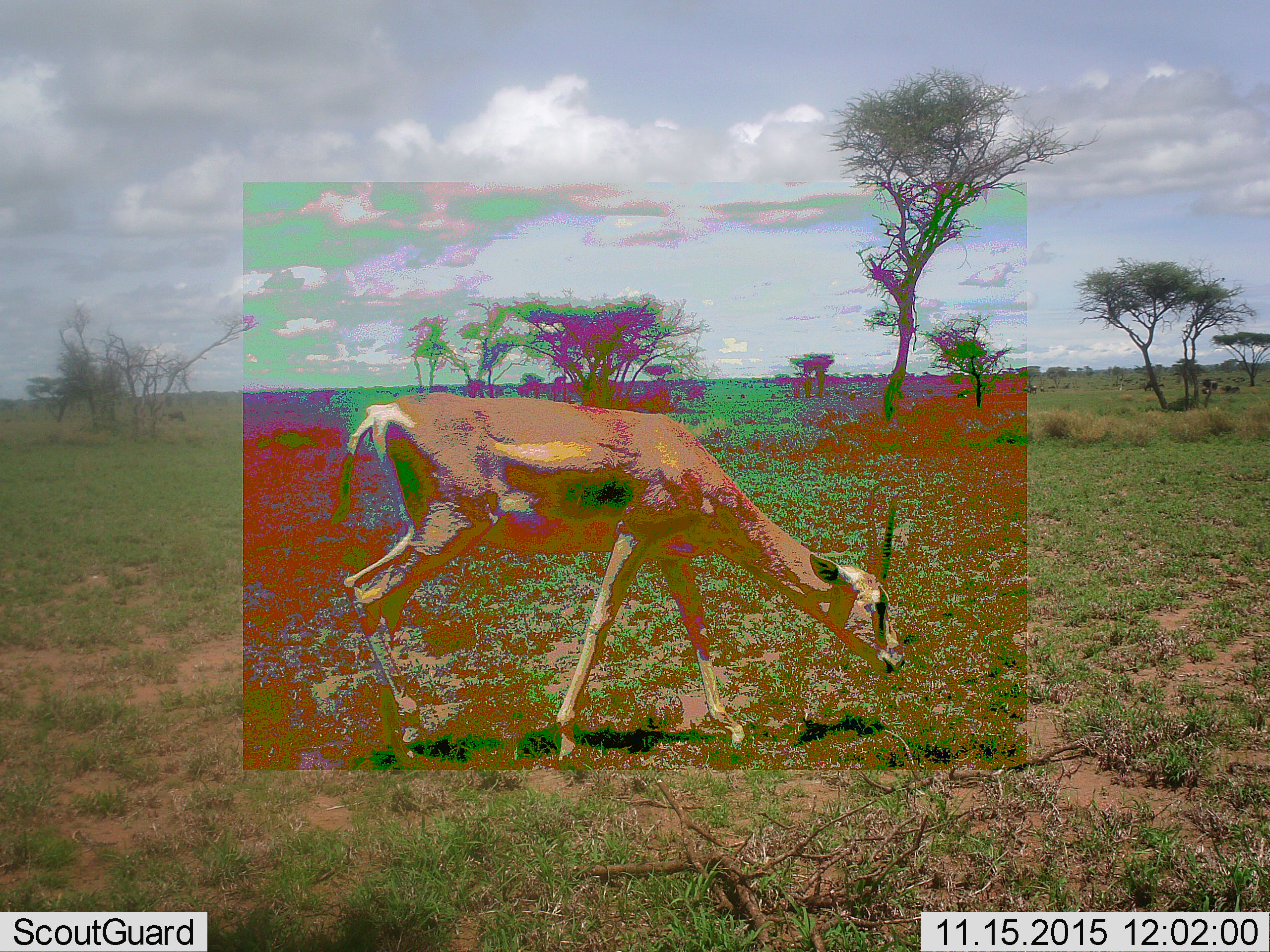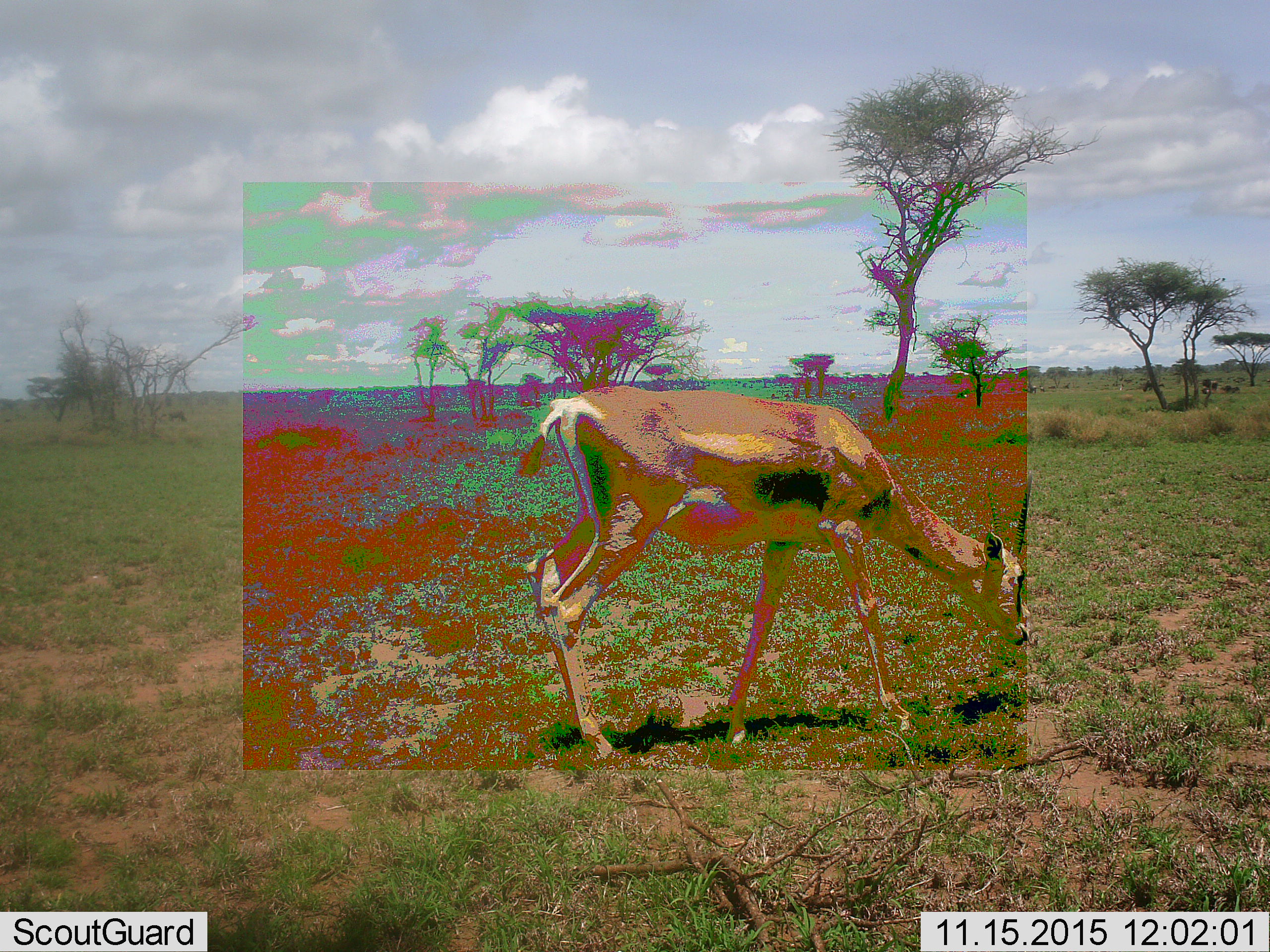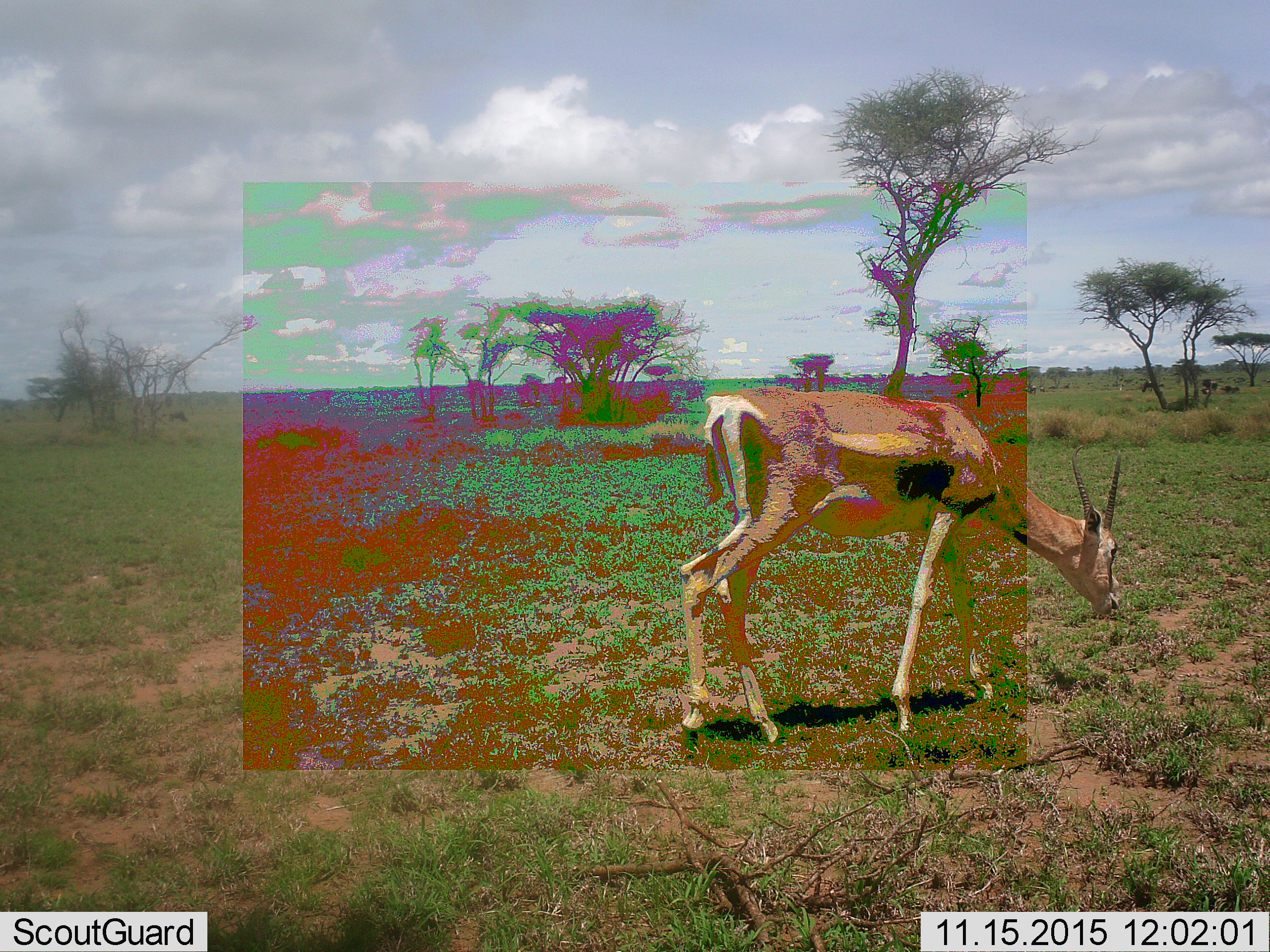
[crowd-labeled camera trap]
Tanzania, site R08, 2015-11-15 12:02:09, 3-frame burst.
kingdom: Animalia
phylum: Chordata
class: Mammalia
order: Artiodactyla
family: Bovidae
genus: Nanger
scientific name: Nanger granti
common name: grant's gazelle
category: gazellegrants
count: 1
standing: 0%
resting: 0%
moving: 100%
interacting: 0%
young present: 0%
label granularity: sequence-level